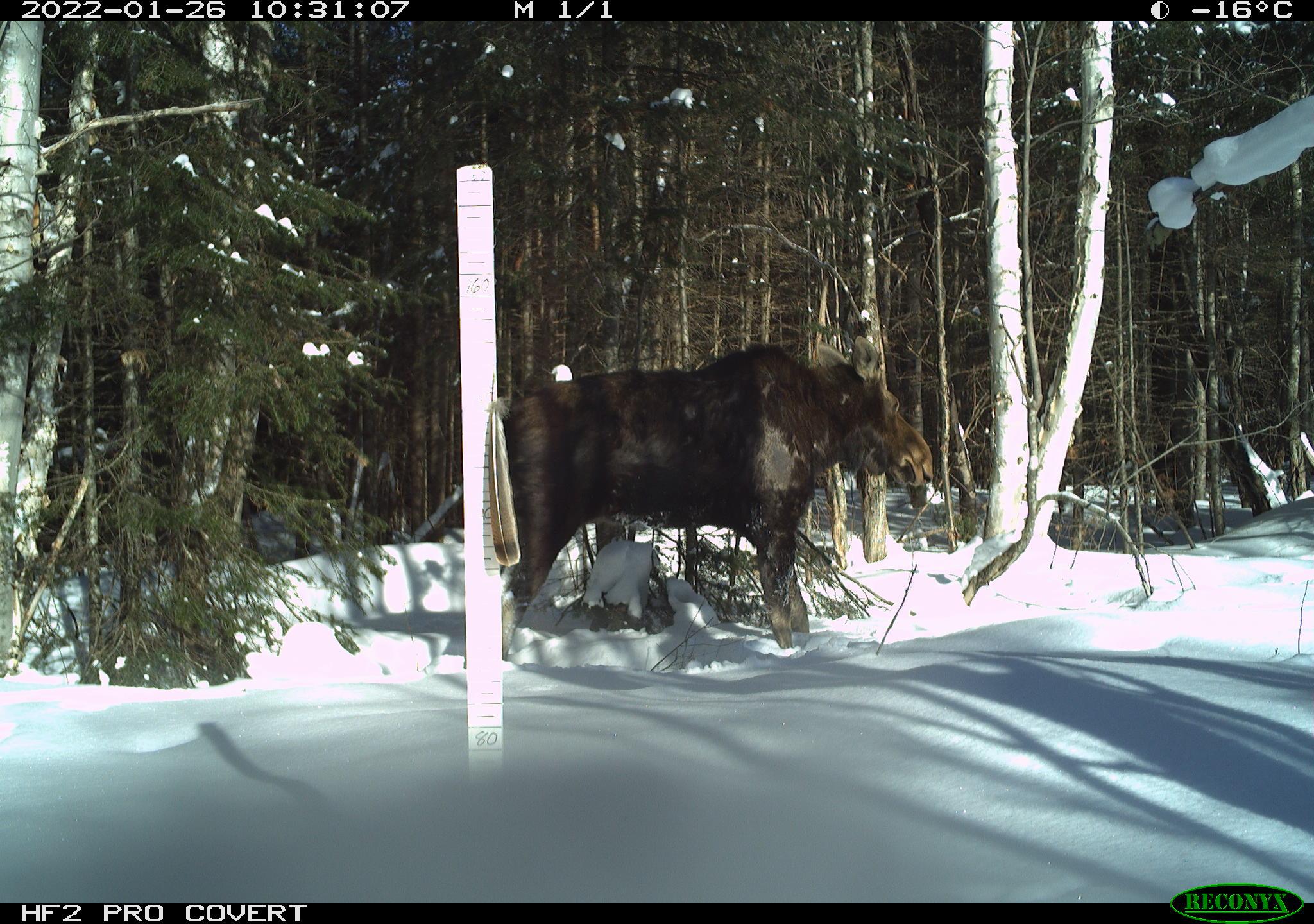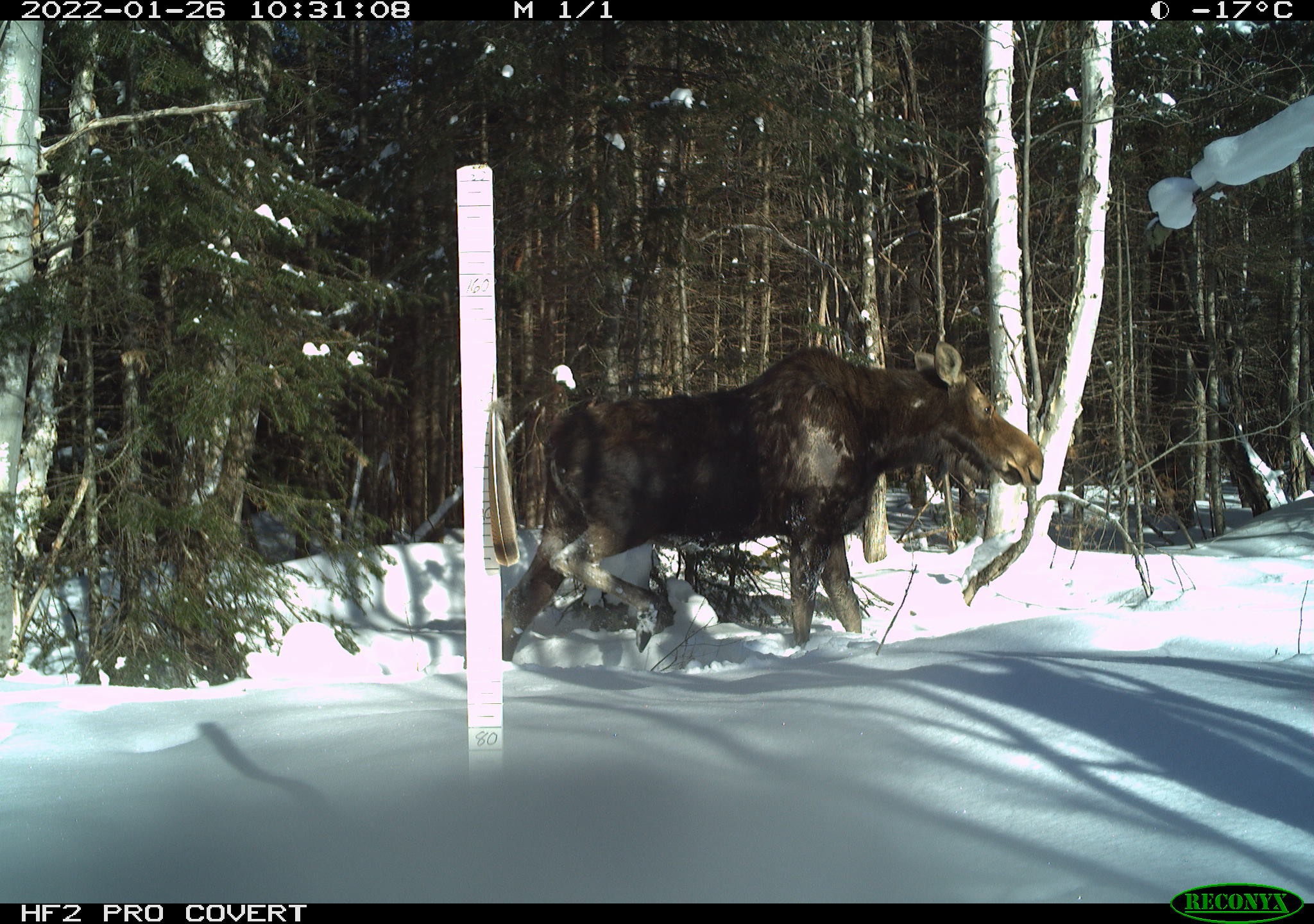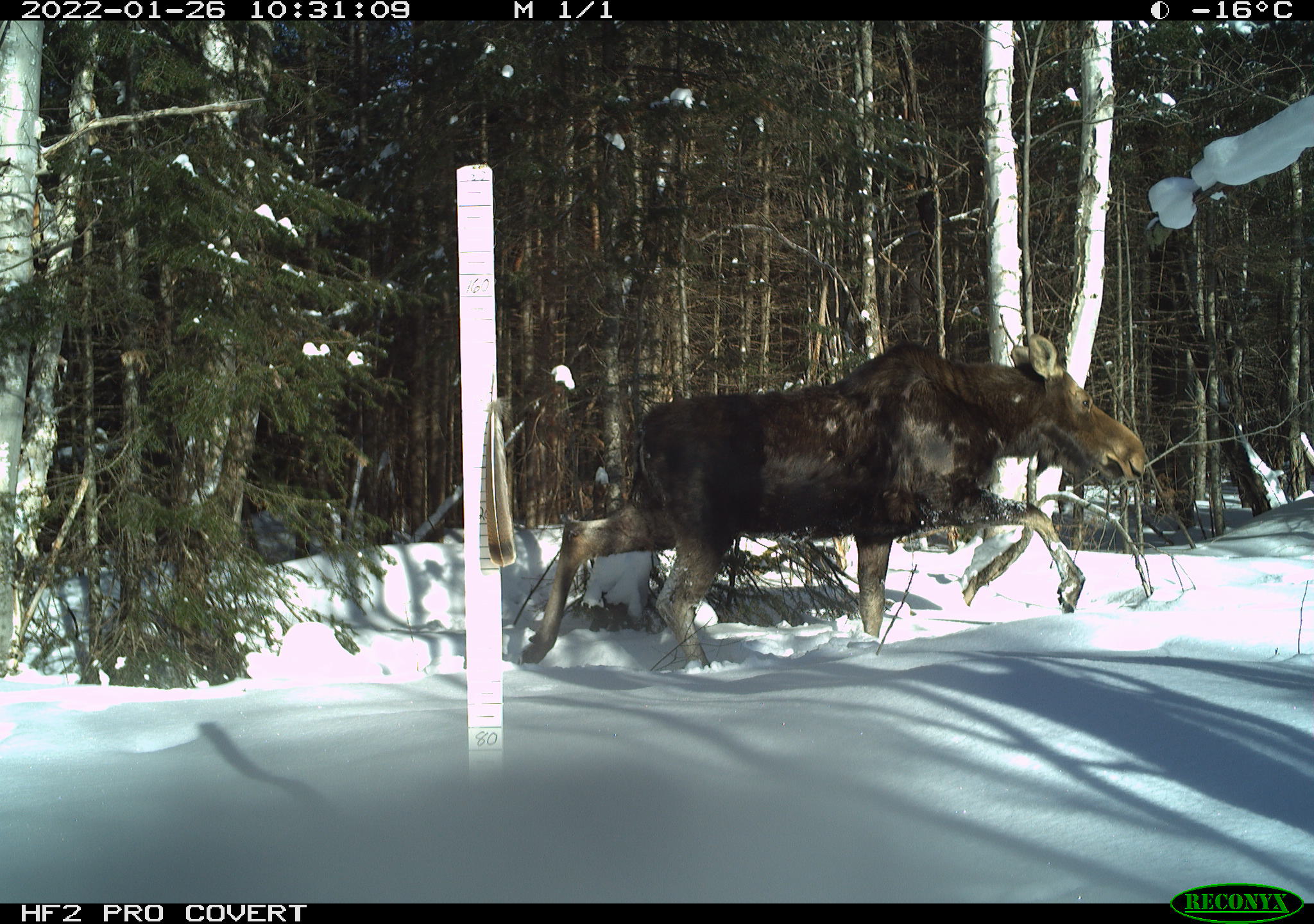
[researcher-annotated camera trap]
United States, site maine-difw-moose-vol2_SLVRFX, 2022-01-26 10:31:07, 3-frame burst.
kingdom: Animalia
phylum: Chordata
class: Mammalia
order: Artiodactyla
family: Cervidae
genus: Alces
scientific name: Alces alces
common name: moose